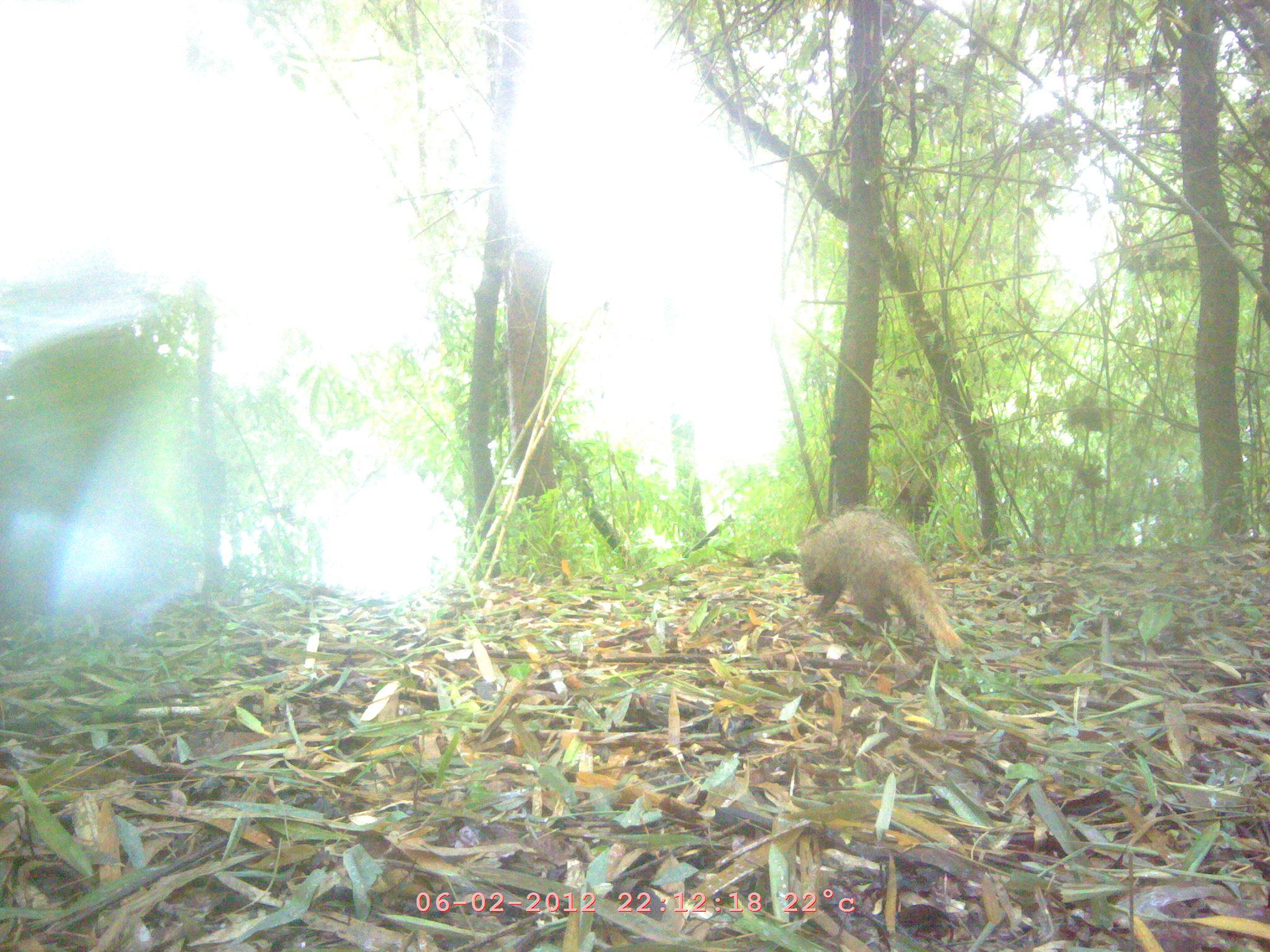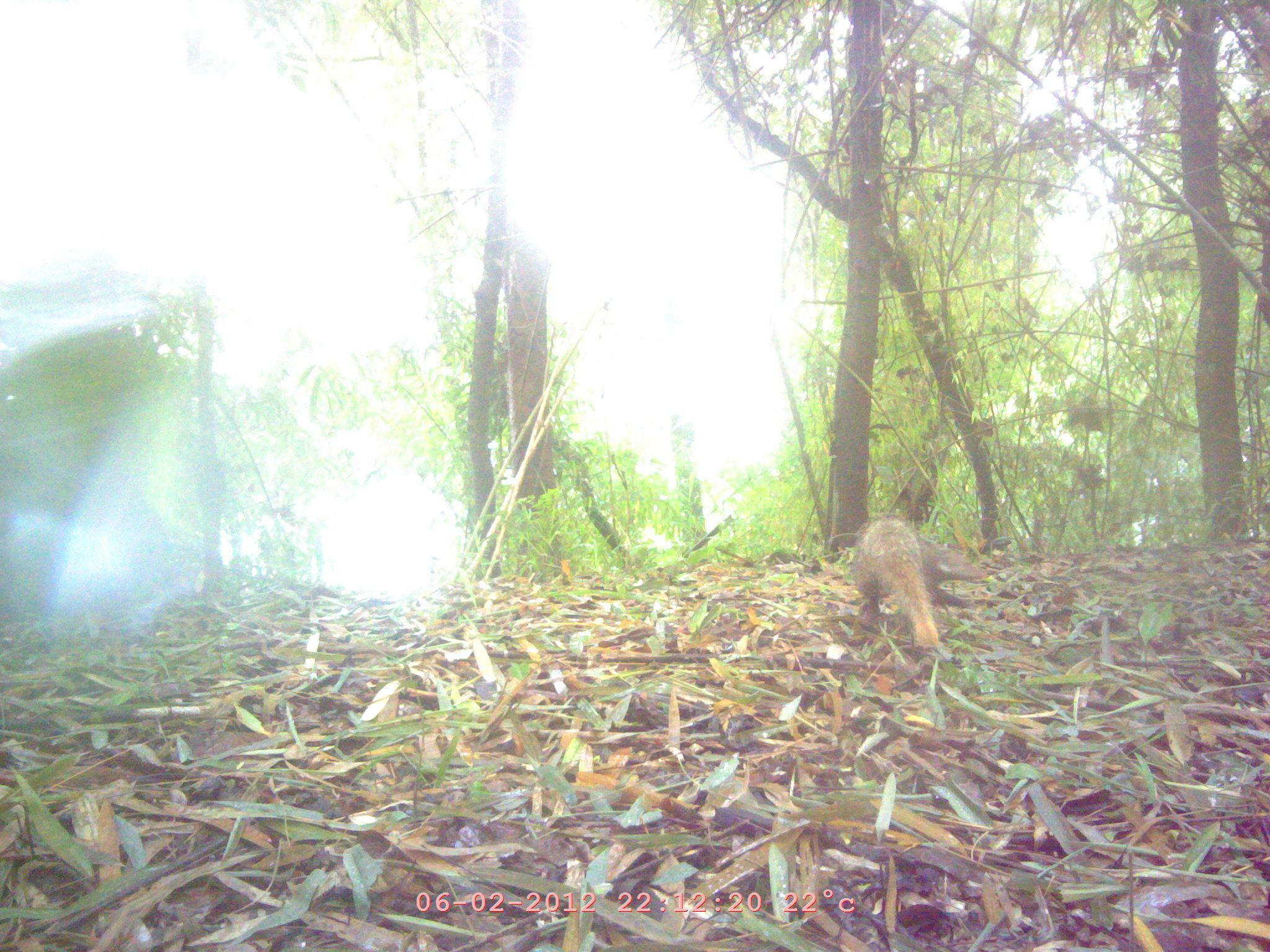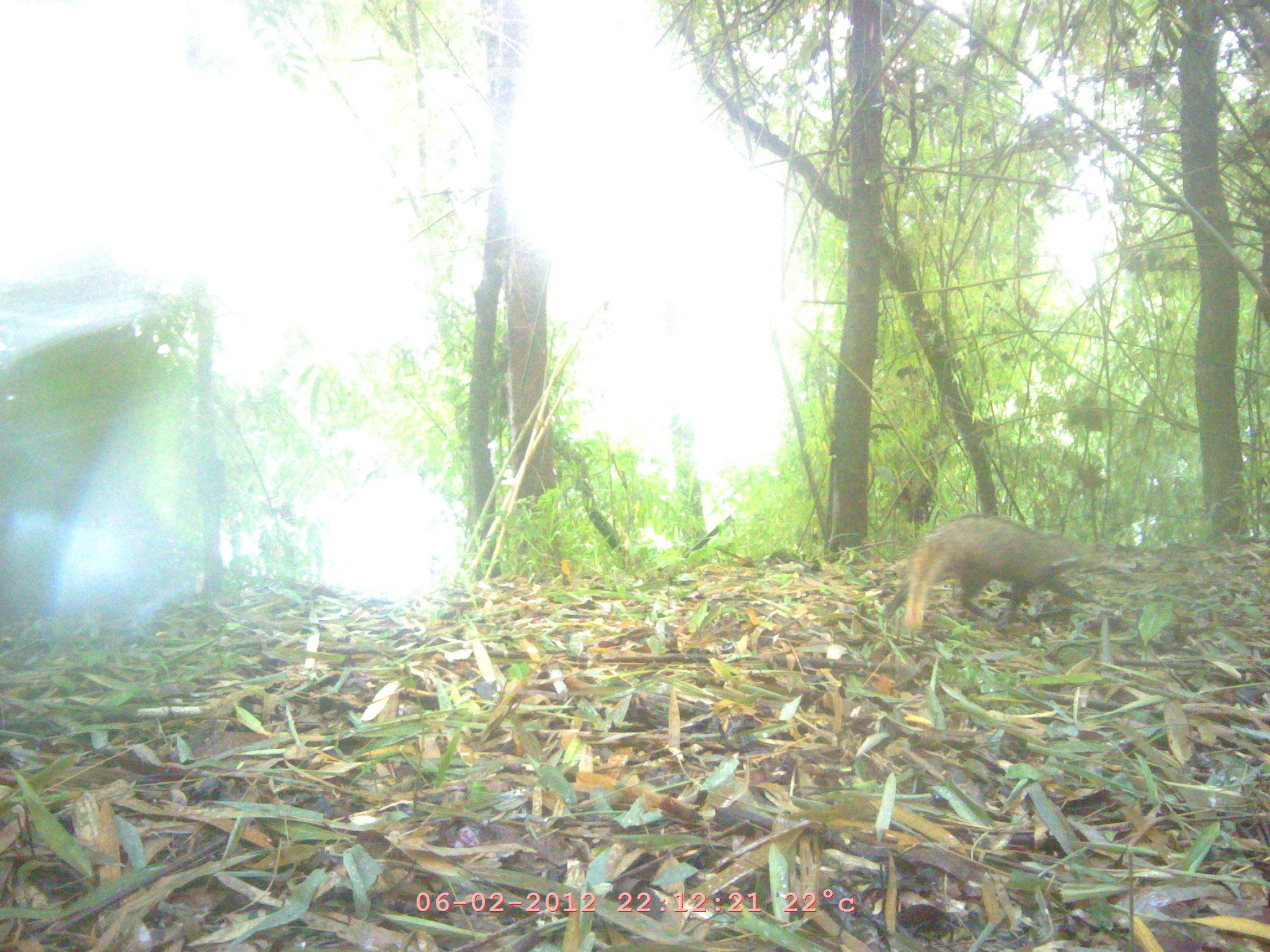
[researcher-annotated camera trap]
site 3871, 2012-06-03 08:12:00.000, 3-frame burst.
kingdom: Animalia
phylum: Chordata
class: Mammalia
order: Carnivora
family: Herpestidae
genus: Urva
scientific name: Urva urva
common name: crab-eating mongoose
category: herpestes urva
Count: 1.